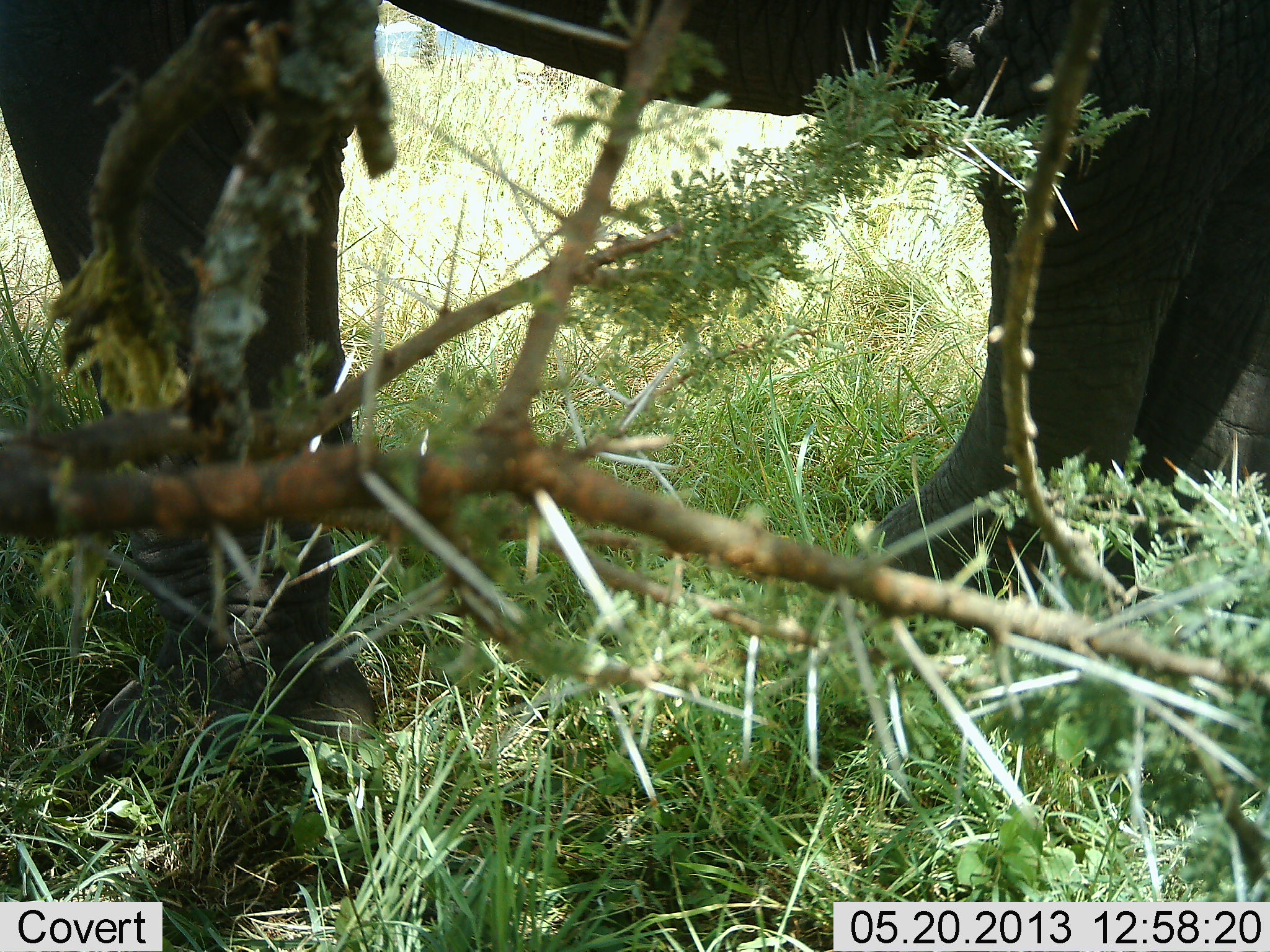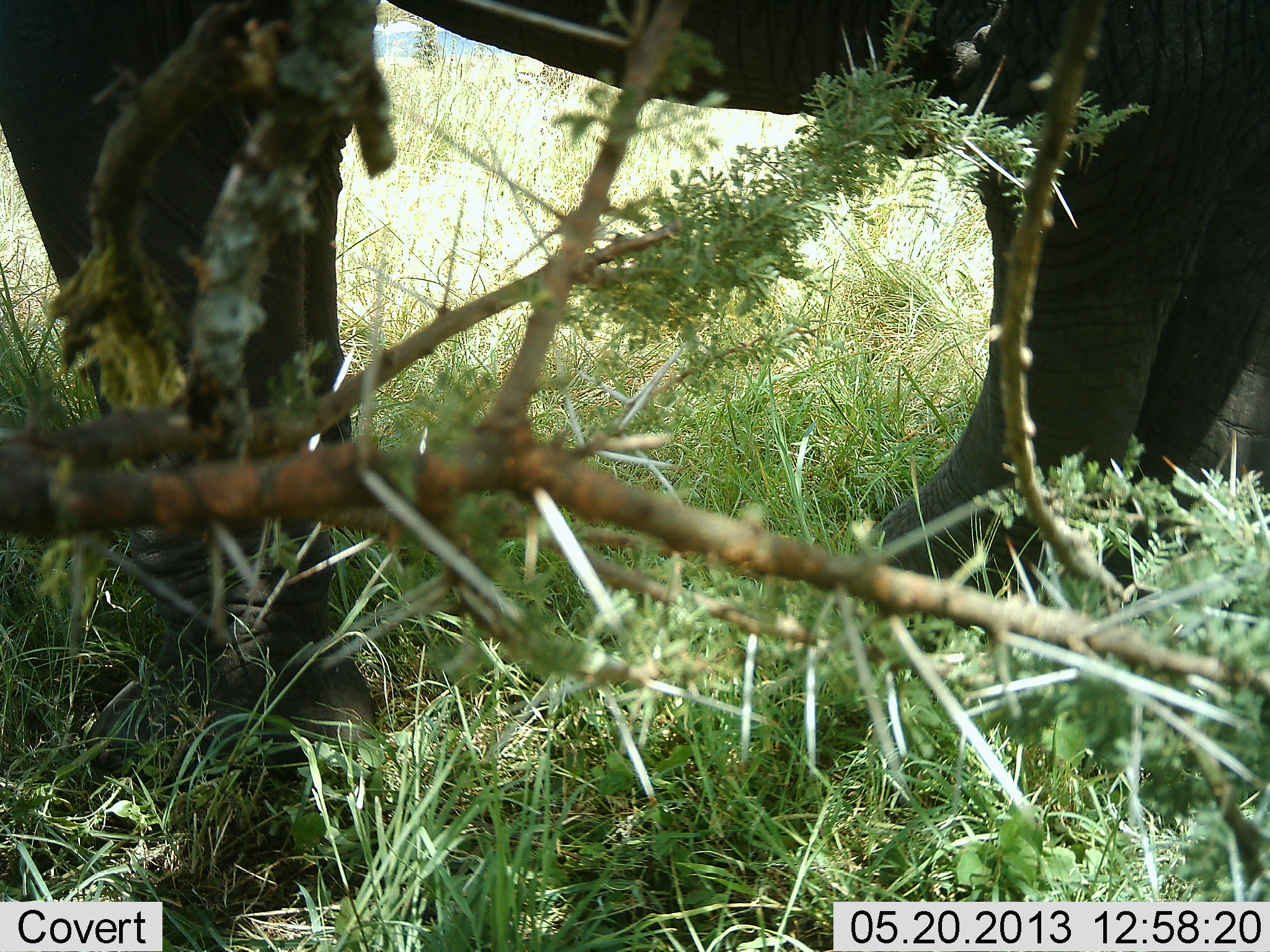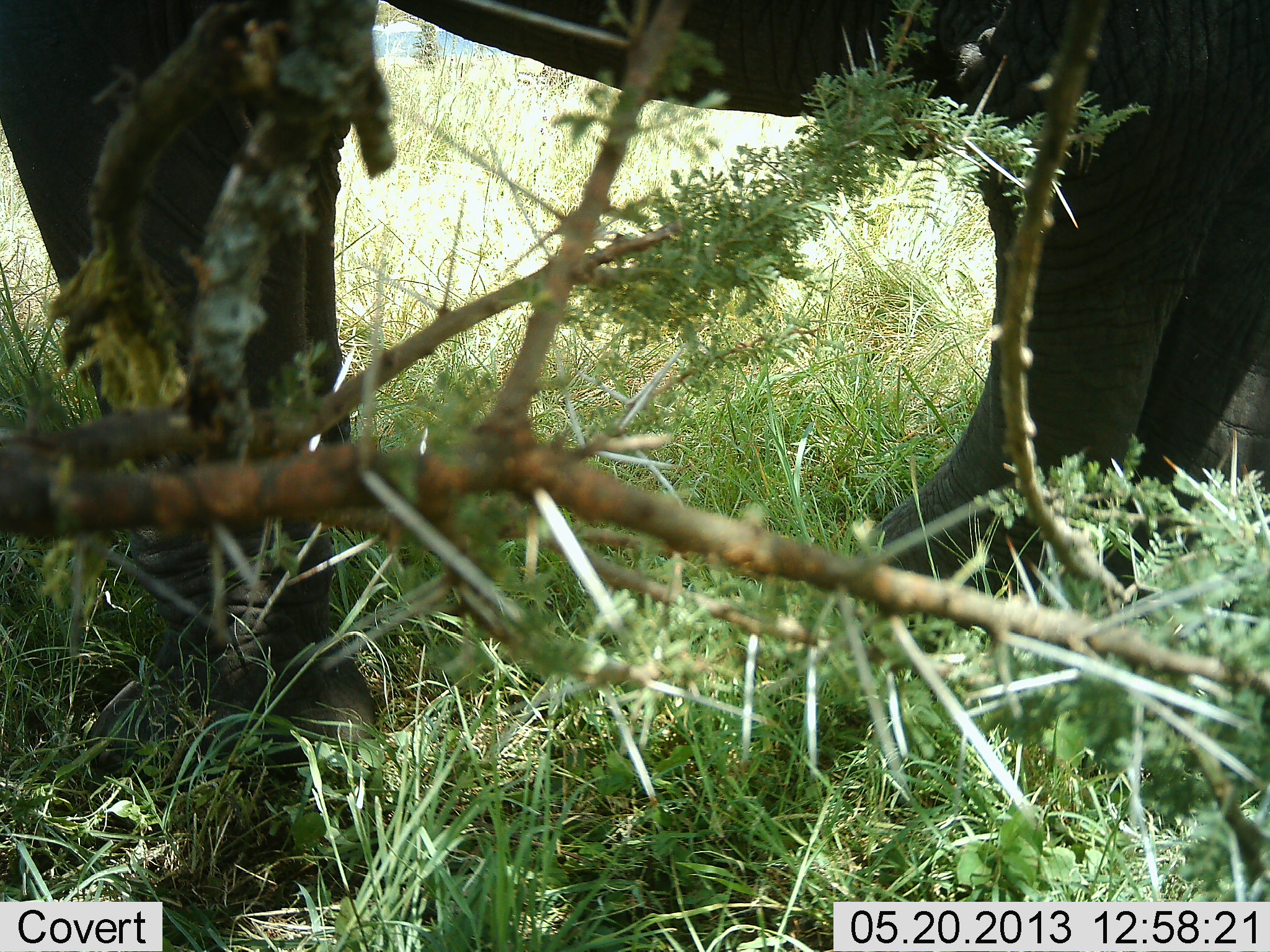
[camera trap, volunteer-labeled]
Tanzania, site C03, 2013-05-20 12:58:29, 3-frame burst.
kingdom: Animalia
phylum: Chordata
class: Mammalia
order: Proboscidea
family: Elephantidae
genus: Loxodonta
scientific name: Loxodonta africana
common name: african bush elephant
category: elephant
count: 1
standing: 100%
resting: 0%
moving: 0%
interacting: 0%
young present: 0%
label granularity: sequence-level